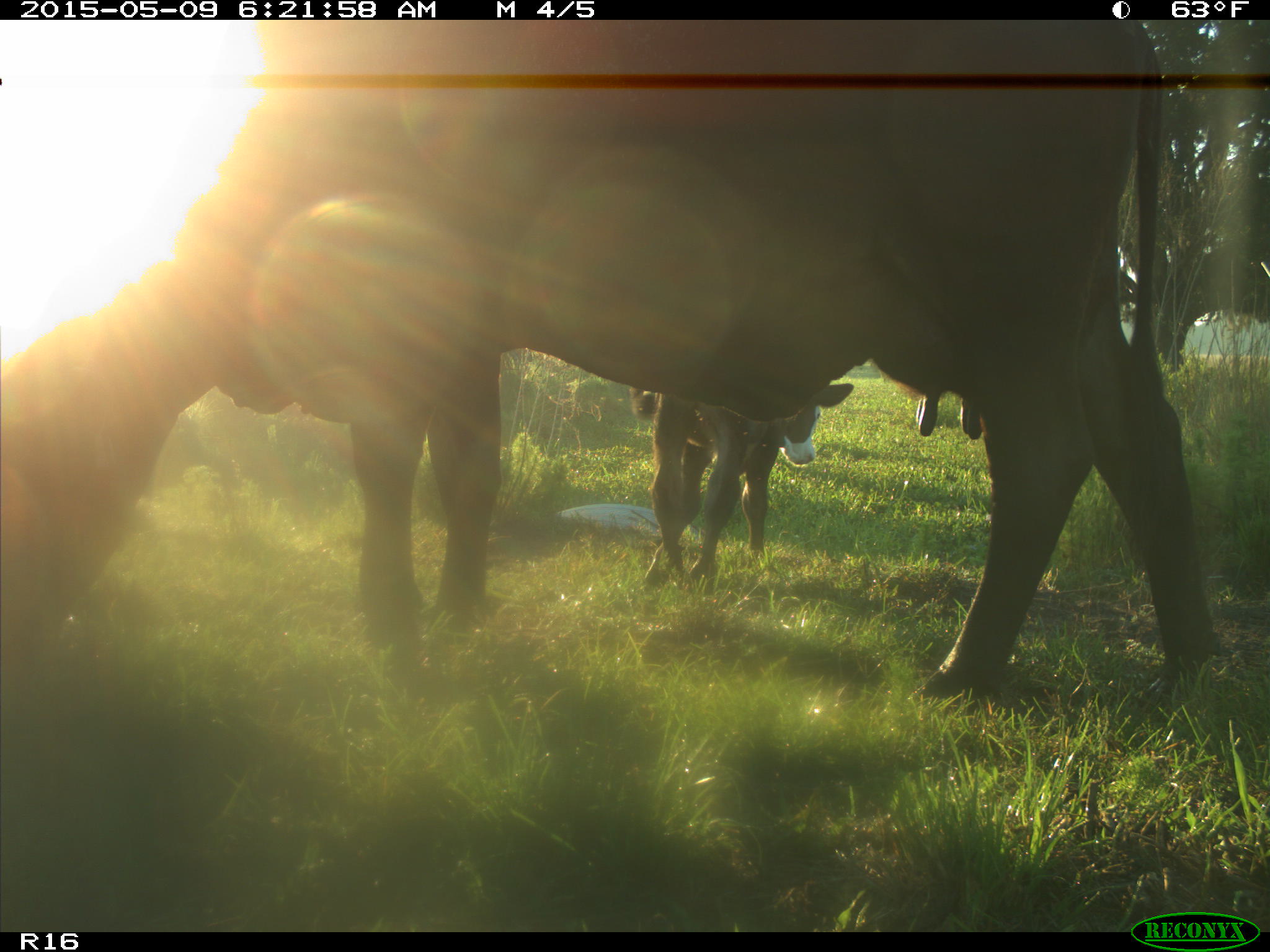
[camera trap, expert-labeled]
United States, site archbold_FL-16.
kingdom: Animalia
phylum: Chordata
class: Mammalia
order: Artiodactyla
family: Bovidae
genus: Bos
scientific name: Bos taurus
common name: domestic cow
Bos taurus (domestic cow).